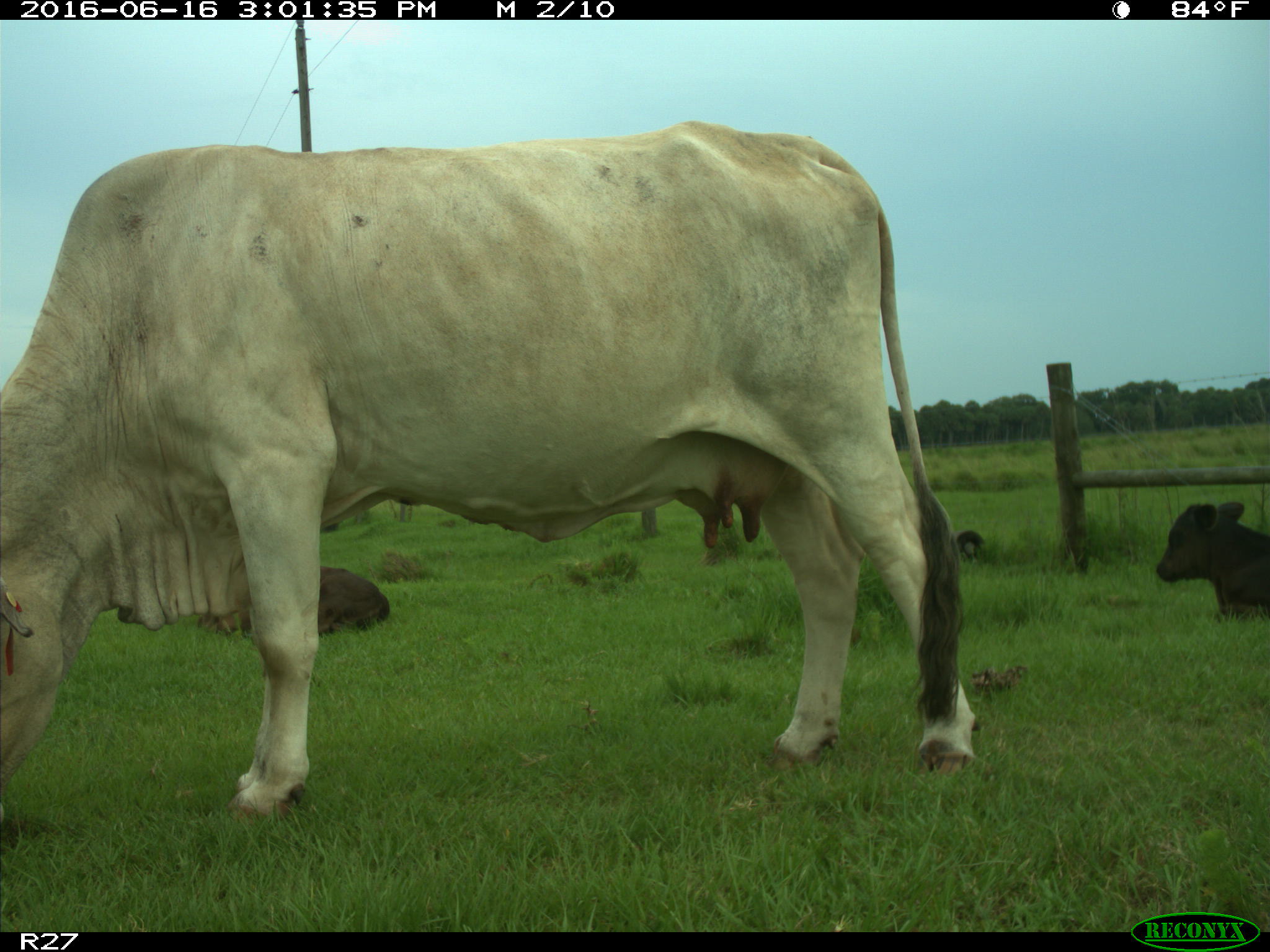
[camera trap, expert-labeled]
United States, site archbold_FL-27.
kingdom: Animalia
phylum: Chordata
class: Mammalia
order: Artiodactyla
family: Bovidae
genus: Bos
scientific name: Bos taurus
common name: domestic cow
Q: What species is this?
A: Bos taurus (domestic cow).